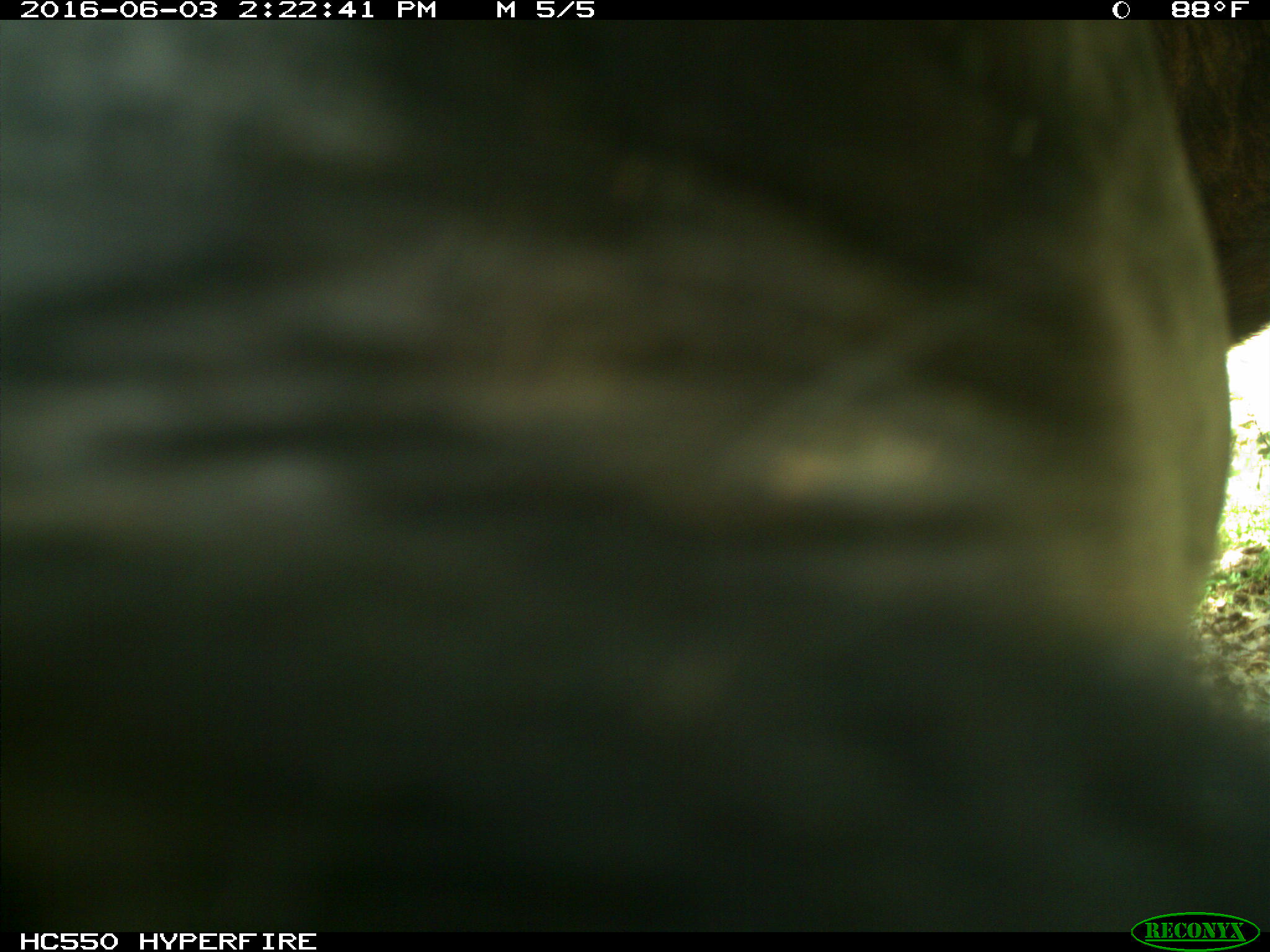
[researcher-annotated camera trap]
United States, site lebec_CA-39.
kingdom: Animalia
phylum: Chordata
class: Mammalia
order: Artiodactyla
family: Bovidae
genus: Bos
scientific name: Bos taurus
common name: domestic cow